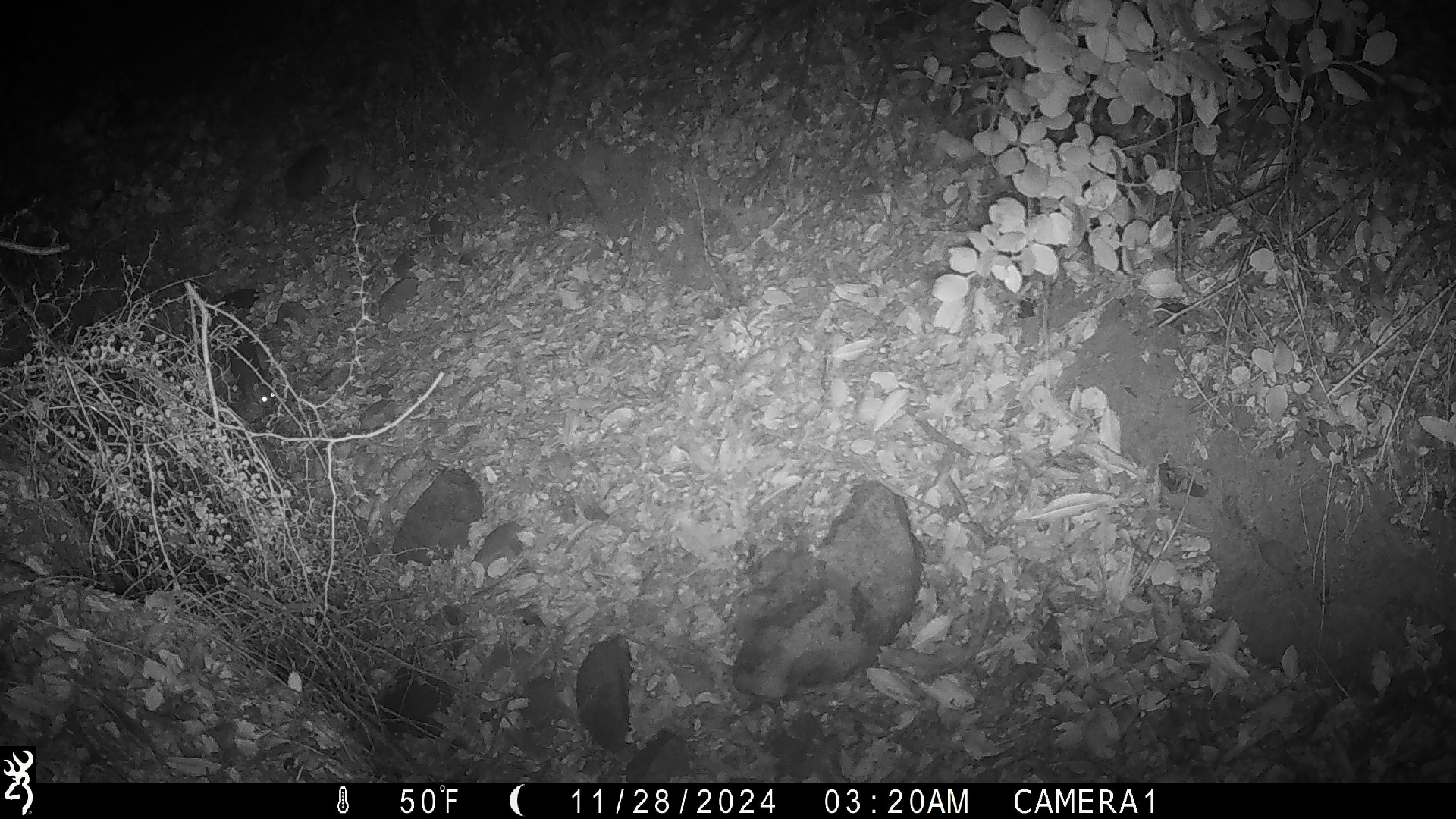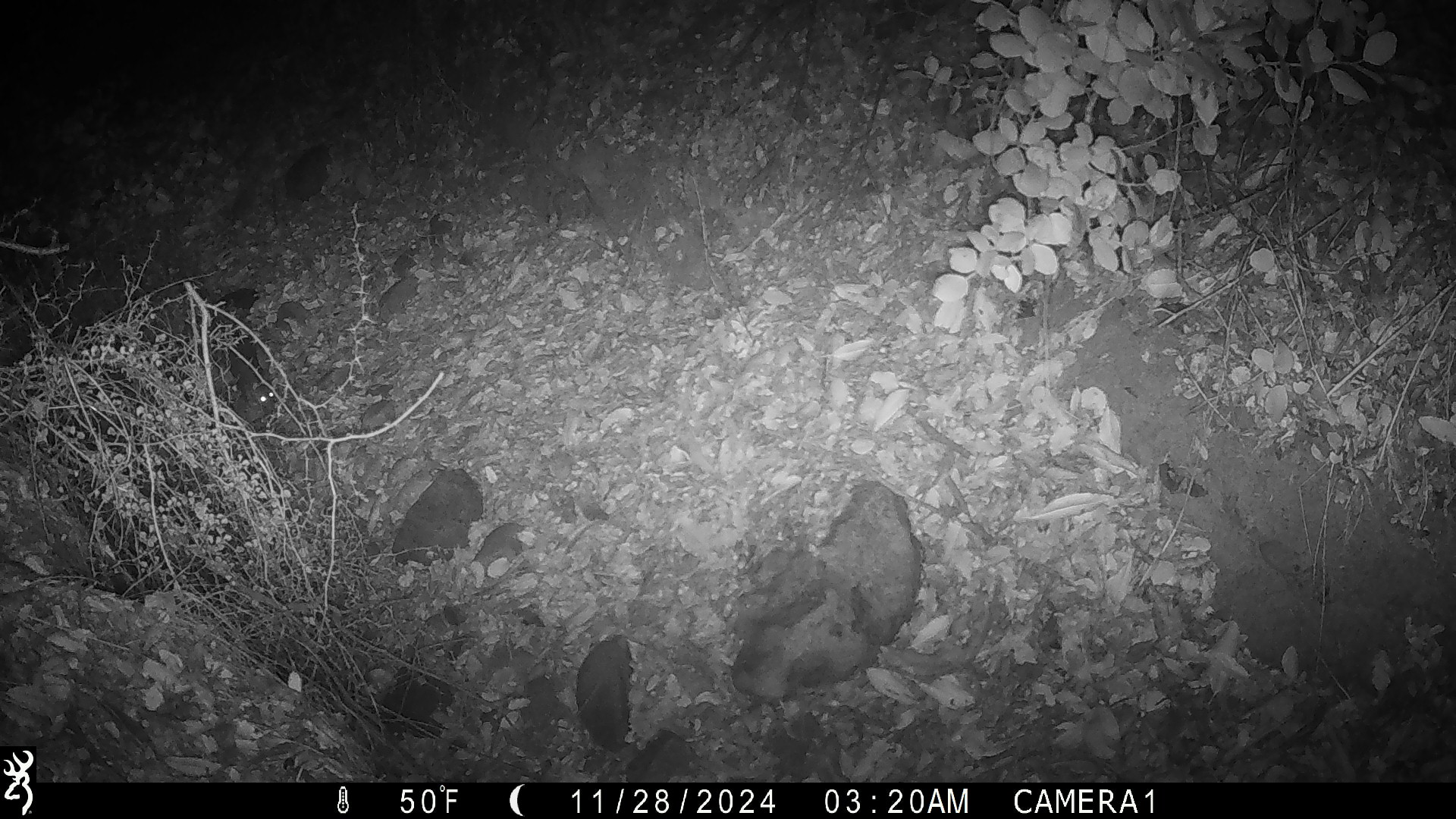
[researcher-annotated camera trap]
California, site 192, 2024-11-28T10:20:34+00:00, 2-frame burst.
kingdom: Animalia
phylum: Chordata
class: Mammalia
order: Rodentia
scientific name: Rodentia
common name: mouse or rat